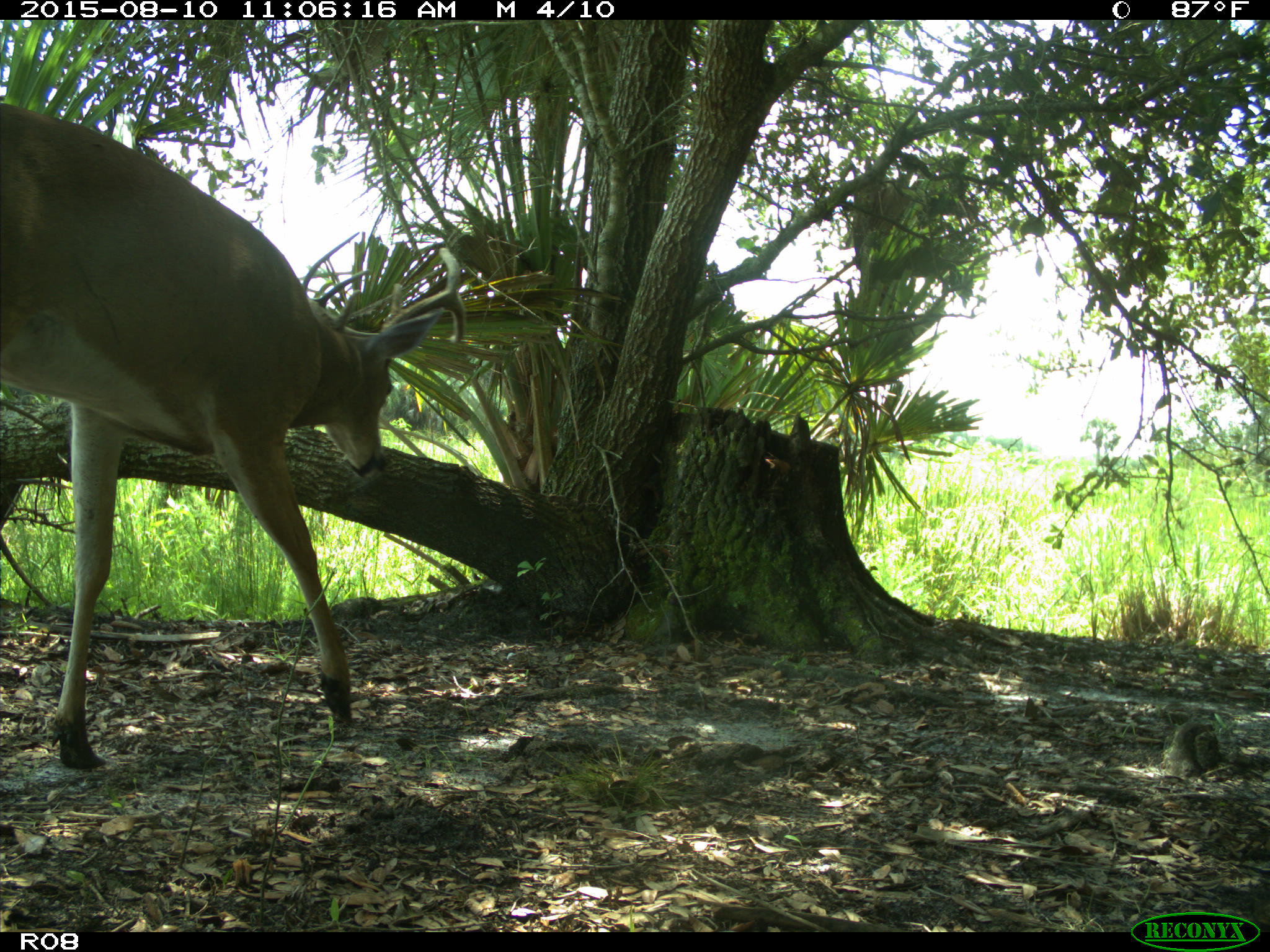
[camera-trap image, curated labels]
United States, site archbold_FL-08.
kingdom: Animalia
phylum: Chordata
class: Mammalia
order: Artiodactyla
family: Cervidae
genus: Odocoileus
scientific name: Odocoileus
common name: deer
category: unidentified deer